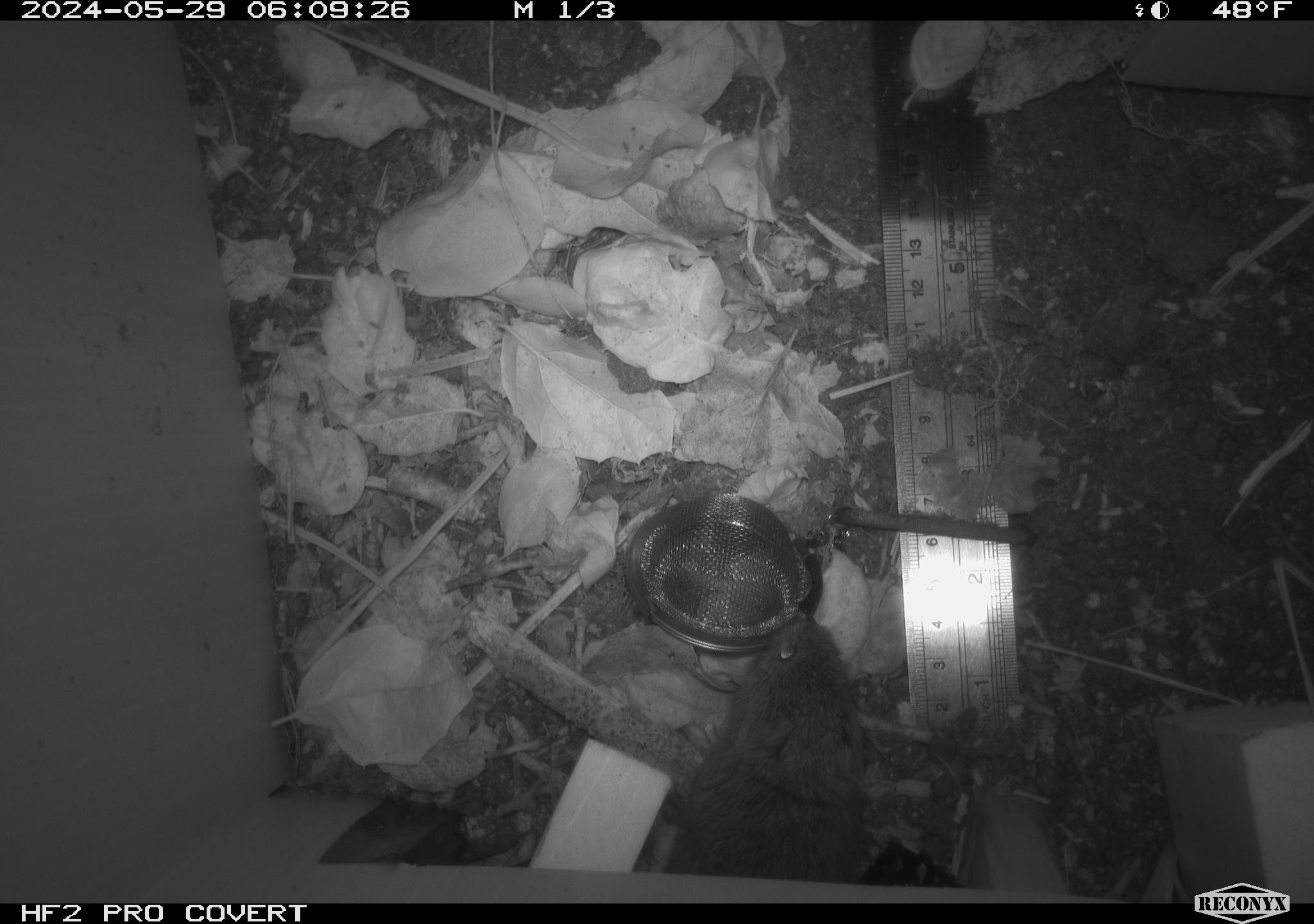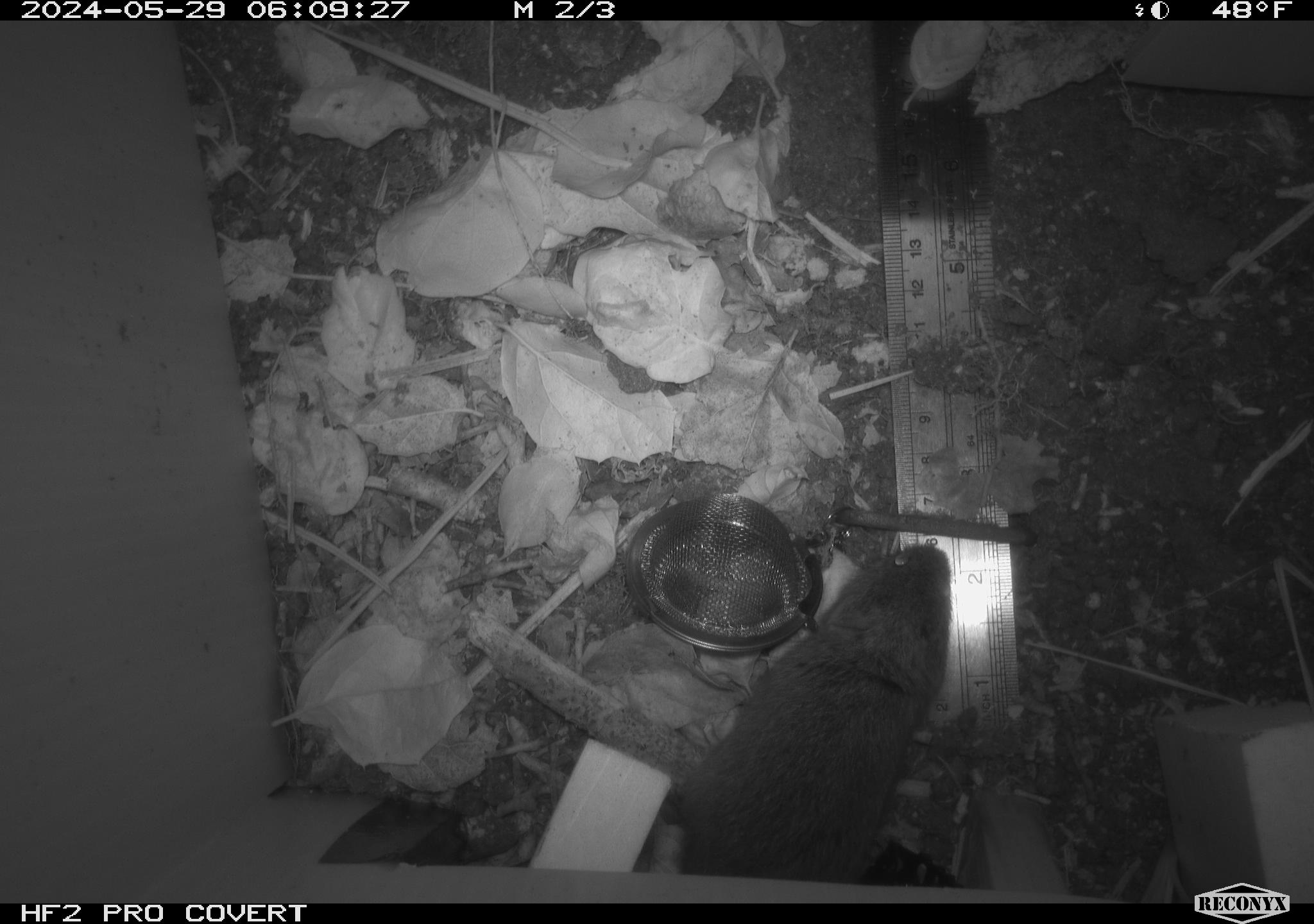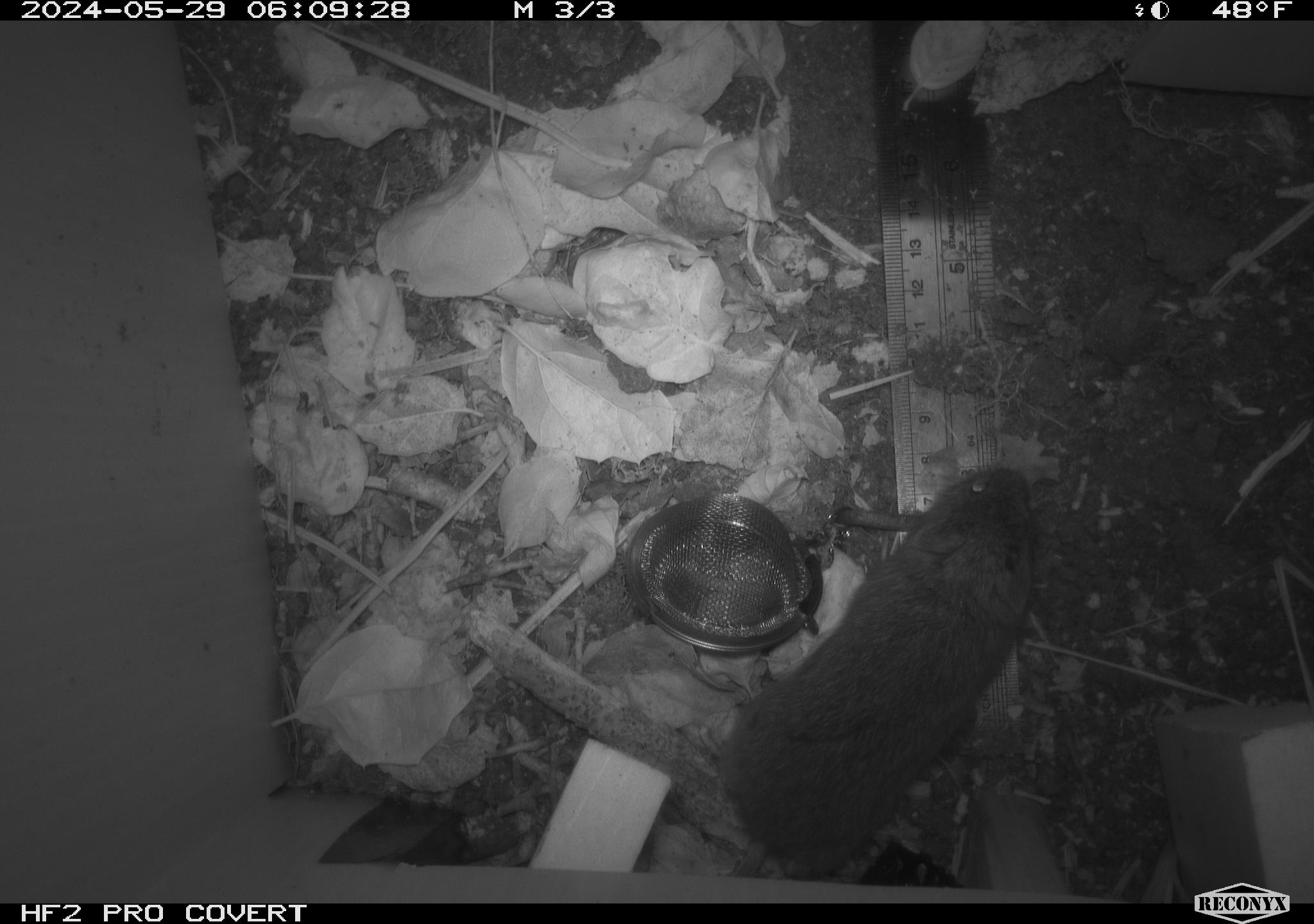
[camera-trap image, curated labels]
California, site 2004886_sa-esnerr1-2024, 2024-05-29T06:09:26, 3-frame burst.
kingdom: Animalia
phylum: Chordata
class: Mammalia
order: Rodentia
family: Cricetidae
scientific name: Cricetidae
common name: hamsters, voles, lemmings, and allies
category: cricetidae family